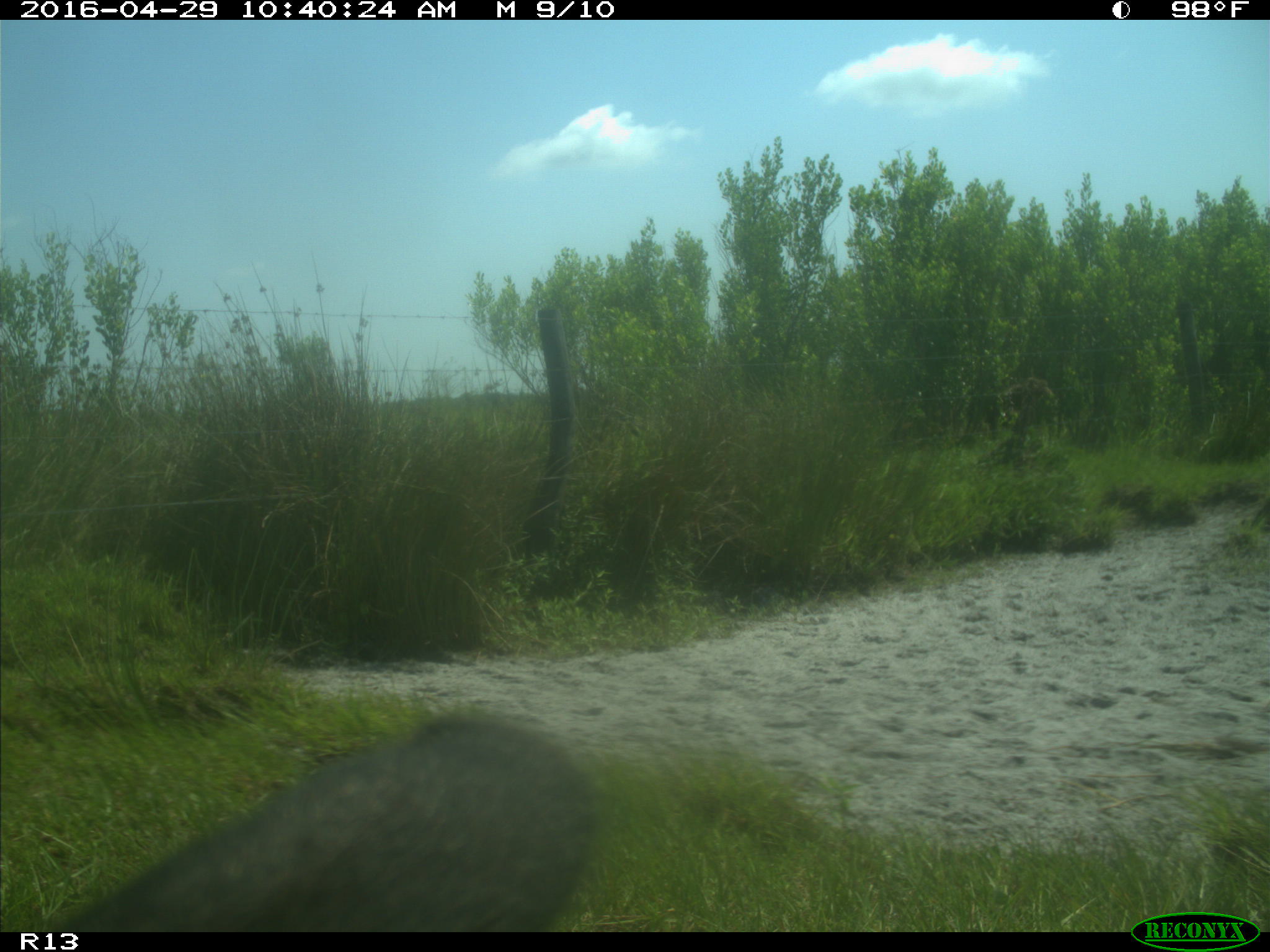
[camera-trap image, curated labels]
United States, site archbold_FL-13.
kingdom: Animalia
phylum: Chordata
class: Mammalia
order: Artiodactyla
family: Bovidae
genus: Bos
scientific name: Bos taurus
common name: domestic cow